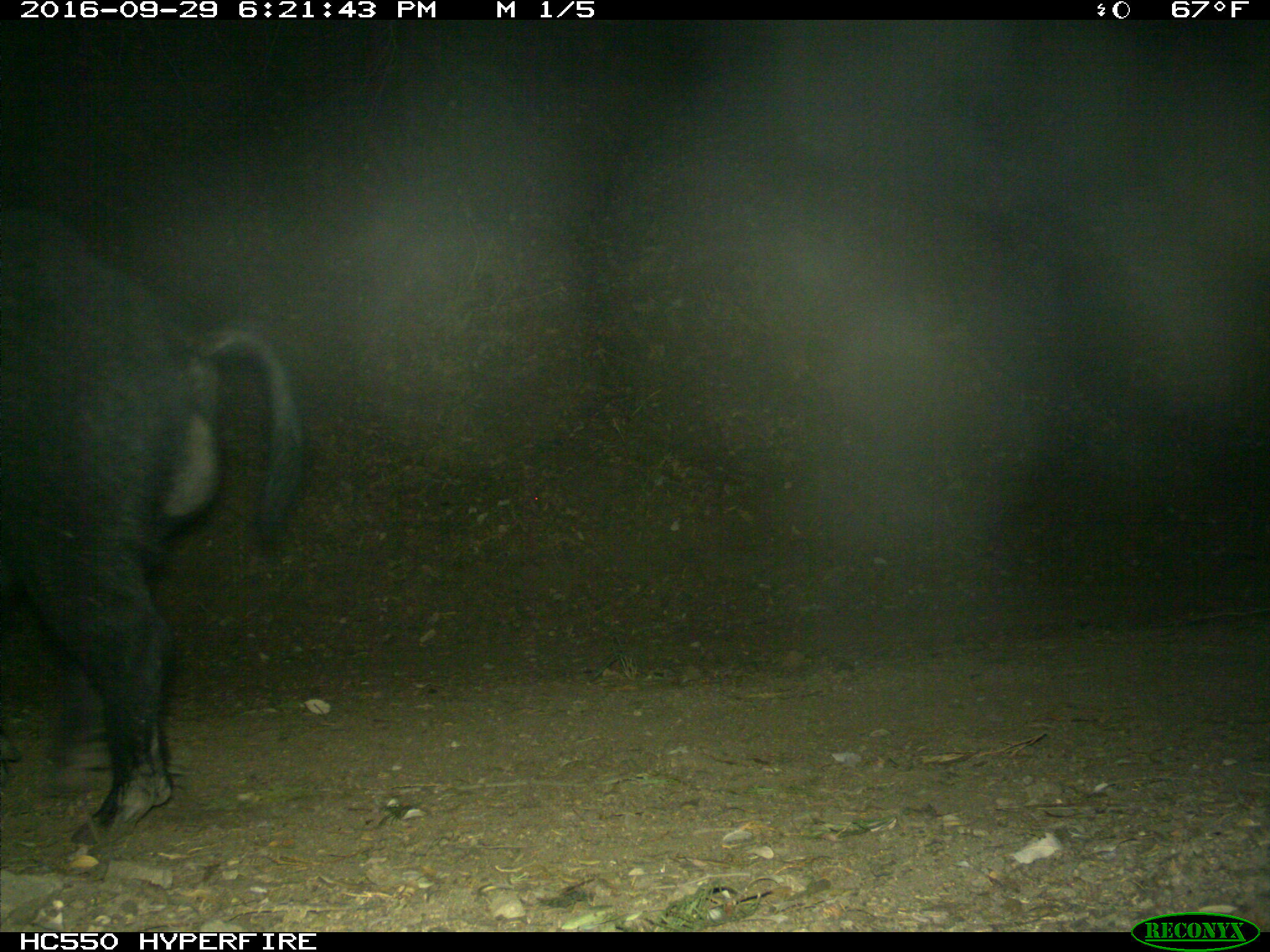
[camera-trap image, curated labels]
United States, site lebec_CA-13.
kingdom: Animalia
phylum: Chordata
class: Mammalia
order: Artiodactyla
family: Suidae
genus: Sus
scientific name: Sus scrofa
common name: wild boar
Sus scrofa (wild boar).